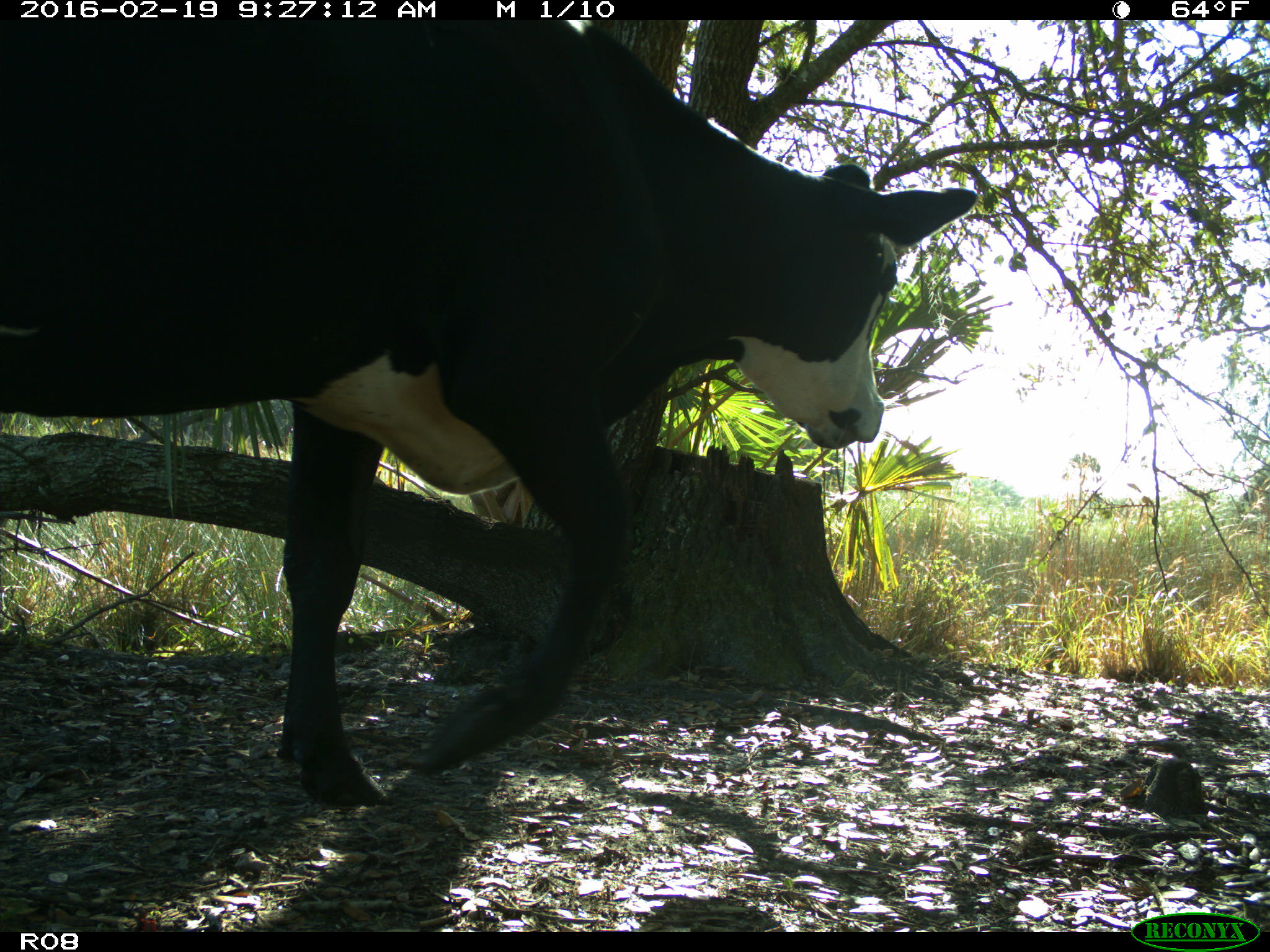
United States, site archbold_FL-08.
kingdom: Animalia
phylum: Chordata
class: Mammalia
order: Artiodactyla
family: Bovidae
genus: Bos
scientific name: Bos taurus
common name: domestic cow